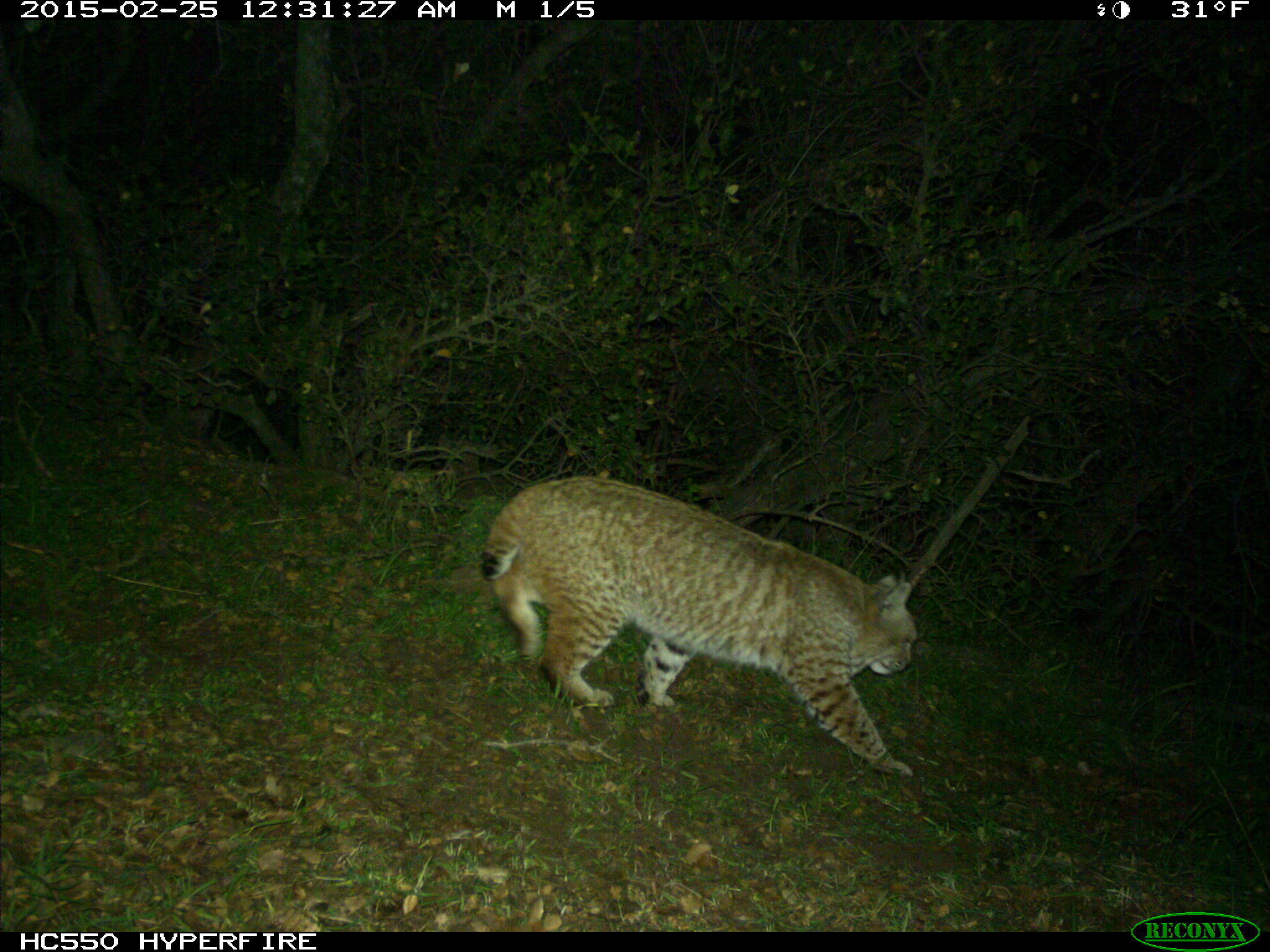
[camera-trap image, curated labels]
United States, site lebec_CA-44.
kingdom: Animalia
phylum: Chordata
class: Mammalia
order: Carnivora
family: Felidae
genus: Lynx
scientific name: Lynx rufus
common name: bobcat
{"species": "Lynx rufus (bobcat)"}